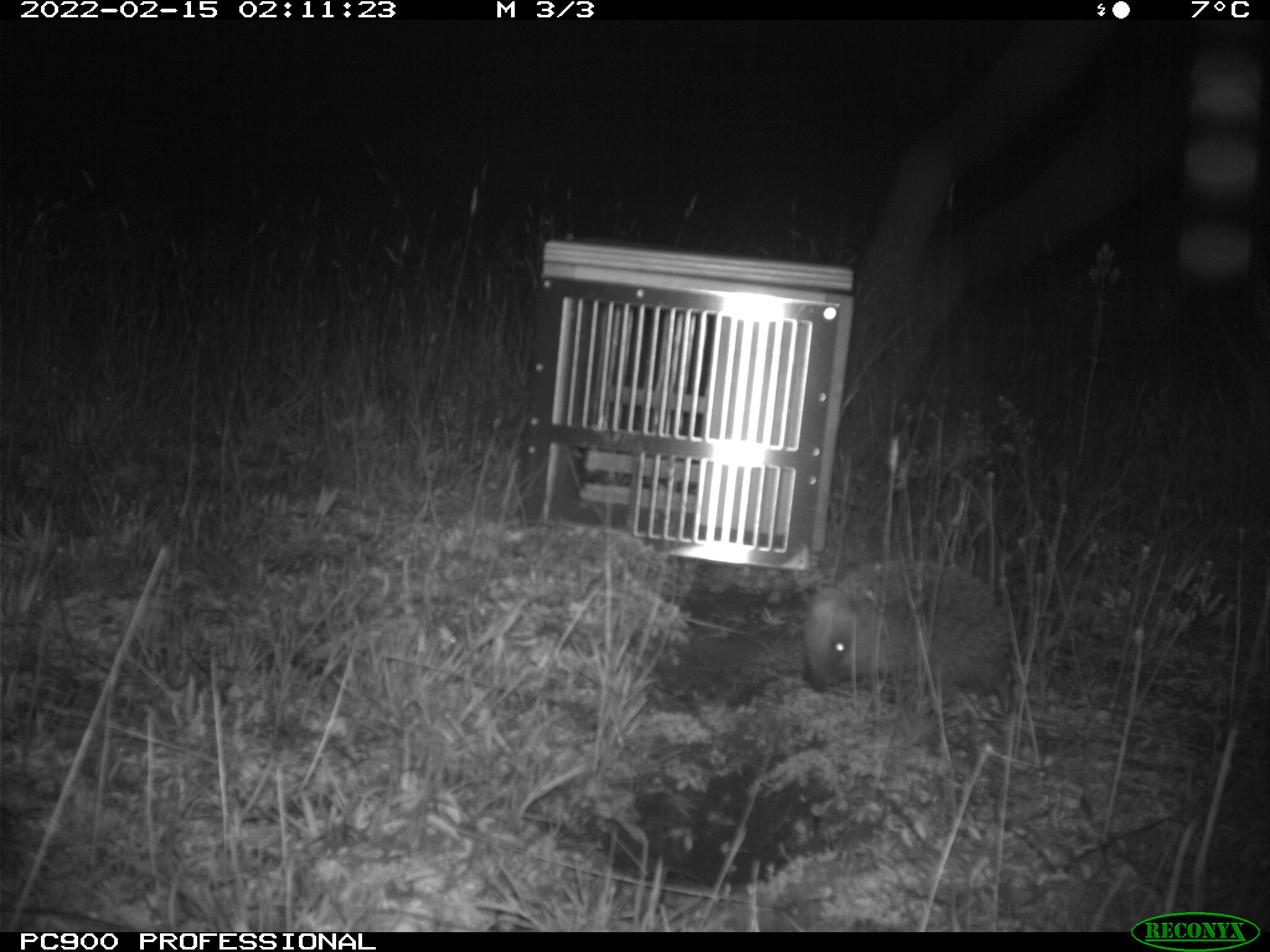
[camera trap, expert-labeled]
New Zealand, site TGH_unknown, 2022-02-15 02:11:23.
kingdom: Animalia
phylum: Chordata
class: Mammalia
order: Eulipotyphla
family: Erinaceidae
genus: Erinaceus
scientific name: Erinaceus europaeus europaeus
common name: european hedgehog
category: hedgehog